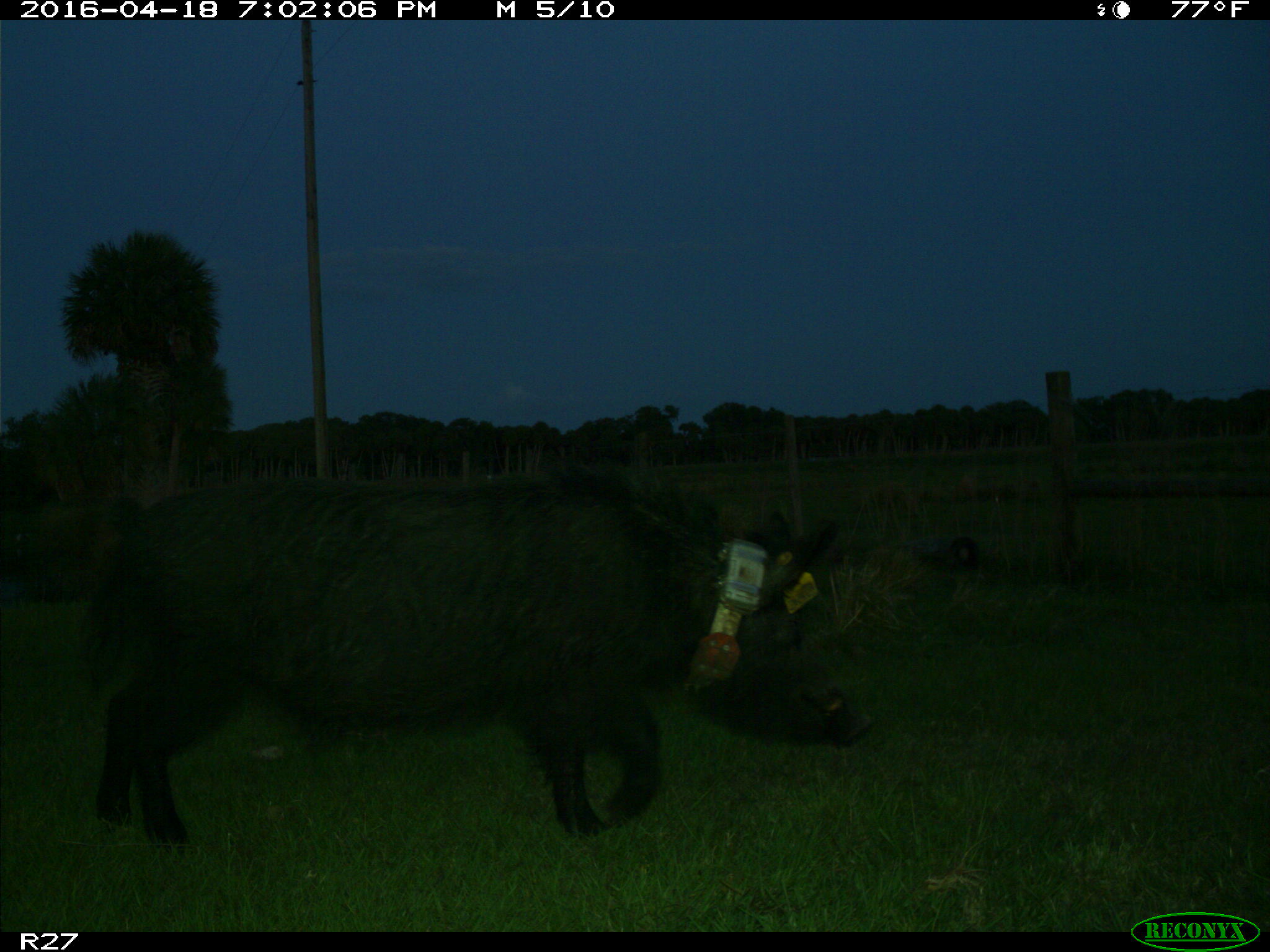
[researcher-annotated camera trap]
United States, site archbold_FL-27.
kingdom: Animalia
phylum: Chordata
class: Mammalia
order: Artiodactyla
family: Suidae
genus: Sus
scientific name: Sus scrofa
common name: wild boar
Sus scrofa (wild boar).